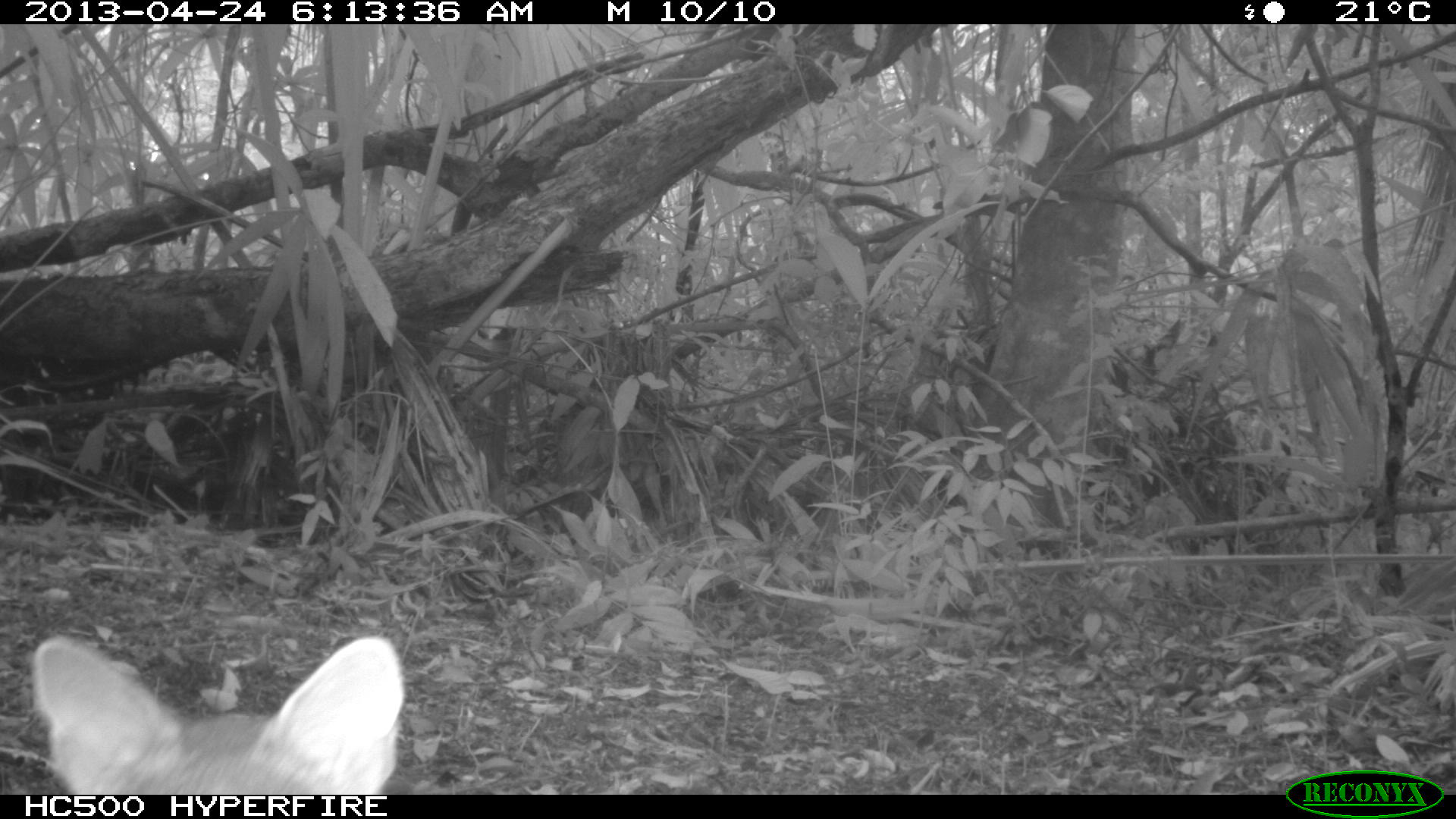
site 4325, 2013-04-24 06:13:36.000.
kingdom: Animalia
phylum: Chordata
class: Mammalia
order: Carnivora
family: Canidae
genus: Urocyon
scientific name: Urocyon cinereoargenteus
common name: gray fox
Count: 1.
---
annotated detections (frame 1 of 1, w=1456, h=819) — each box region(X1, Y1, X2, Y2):
urocyon cinereoargenteus: region(27, 634, 407, 793)